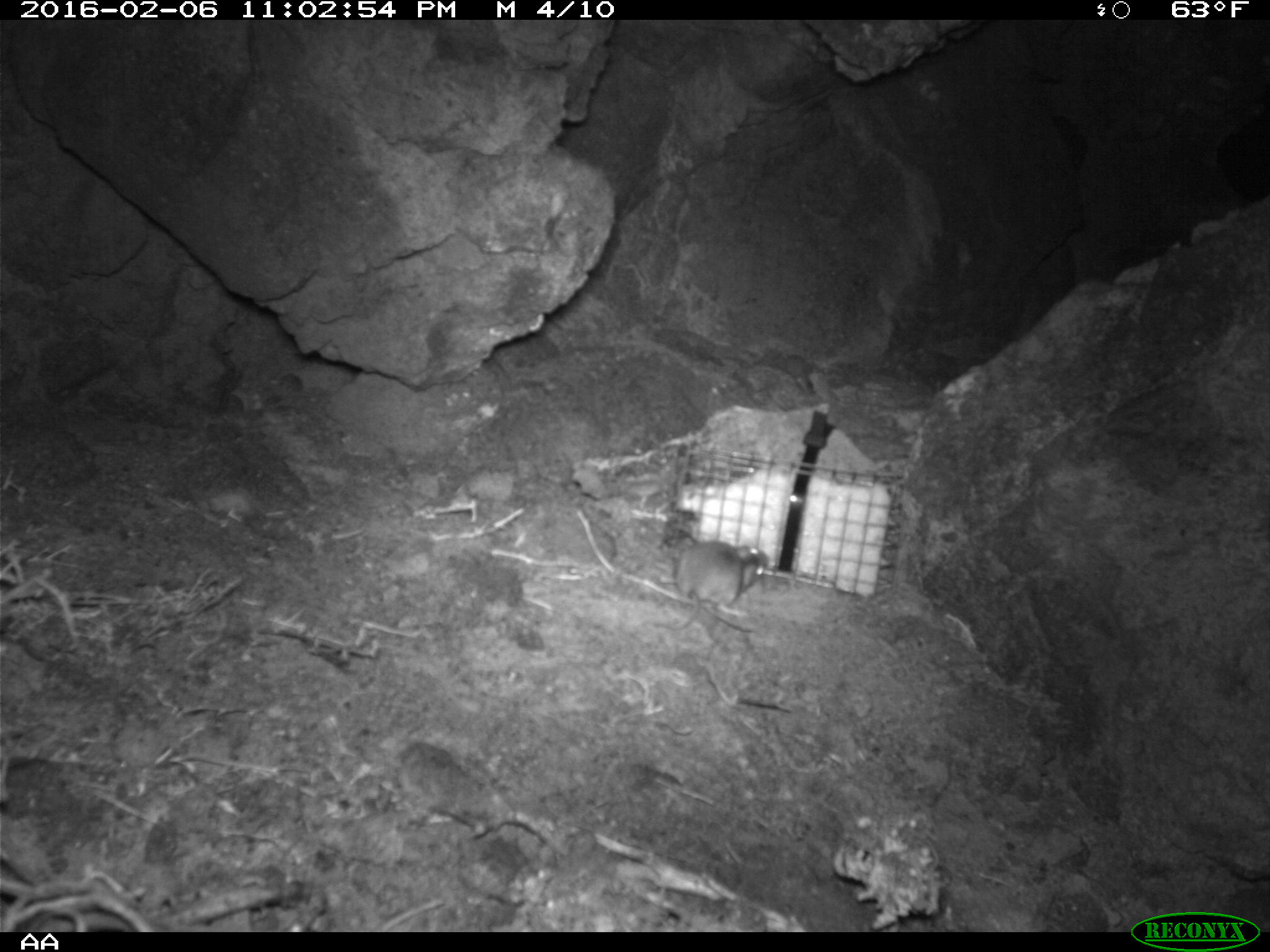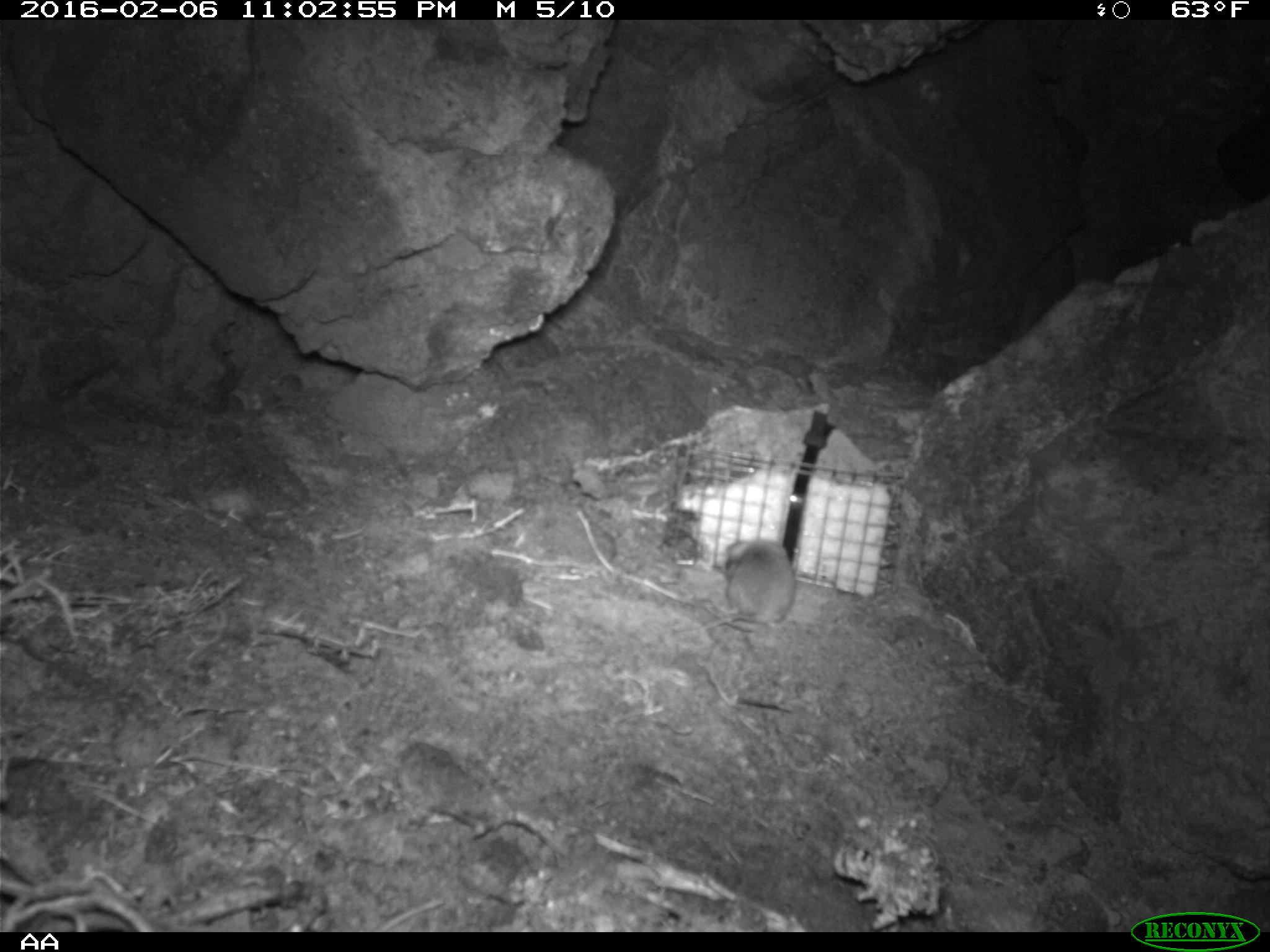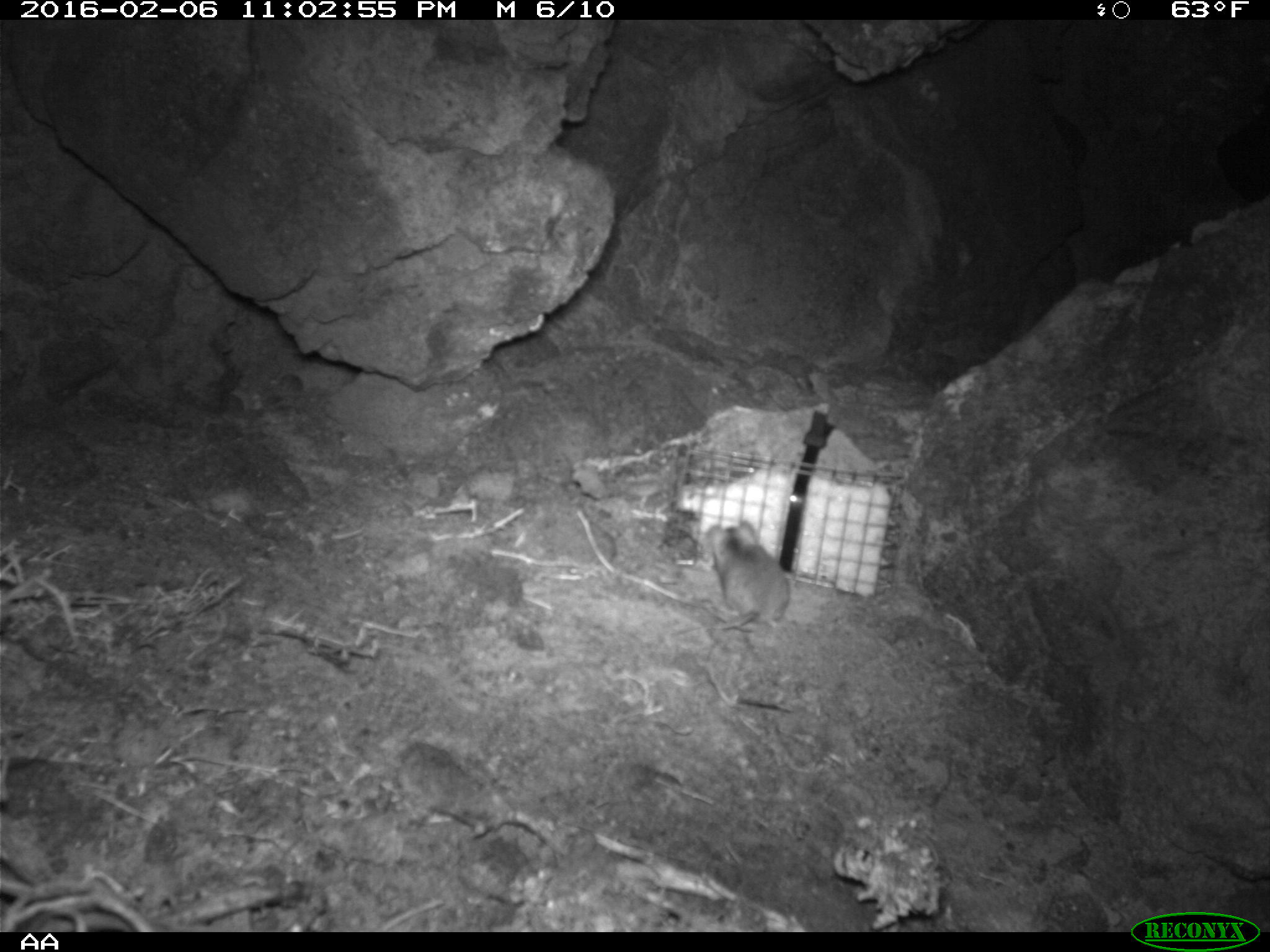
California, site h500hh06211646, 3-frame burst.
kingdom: Animalia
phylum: Chordata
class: Mammalia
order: Rodentia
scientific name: Rodentia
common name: rodent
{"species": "rodent (Rodentia)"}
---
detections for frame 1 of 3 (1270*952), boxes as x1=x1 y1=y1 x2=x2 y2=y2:
rodent: x1=669 y1=536 x2=768 y2=628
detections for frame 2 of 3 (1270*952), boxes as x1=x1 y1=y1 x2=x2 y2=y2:
rodent: x1=671 y1=539 x2=794 y2=640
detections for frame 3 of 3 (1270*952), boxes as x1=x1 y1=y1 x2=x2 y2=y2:
rodent: x1=675 y1=521 x2=790 y2=637